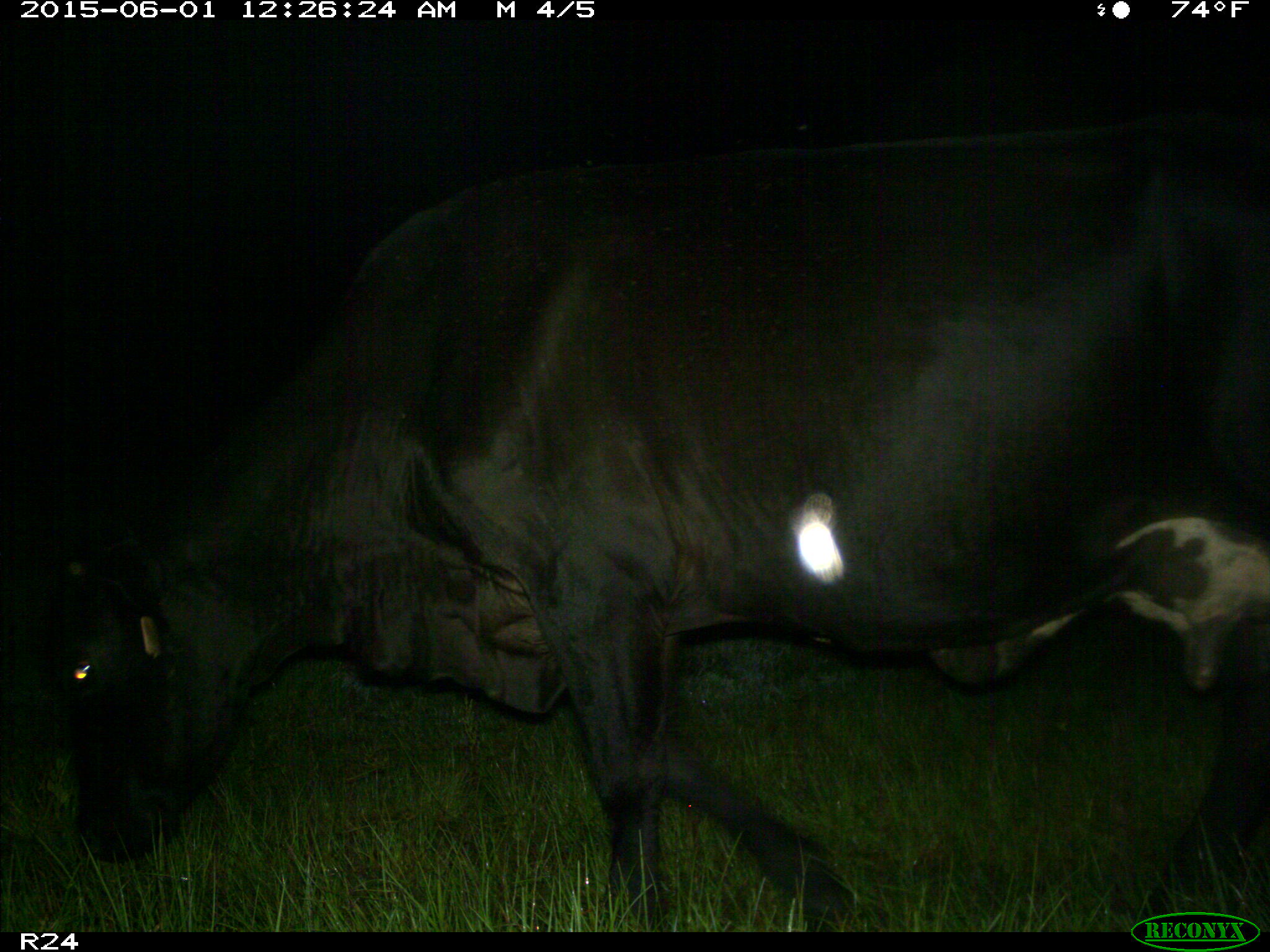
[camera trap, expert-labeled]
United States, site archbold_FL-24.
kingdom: Animalia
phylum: Chordata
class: Mammalia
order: Artiodactyla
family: Bovidae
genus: Bos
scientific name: Bos taurus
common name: domestic cow